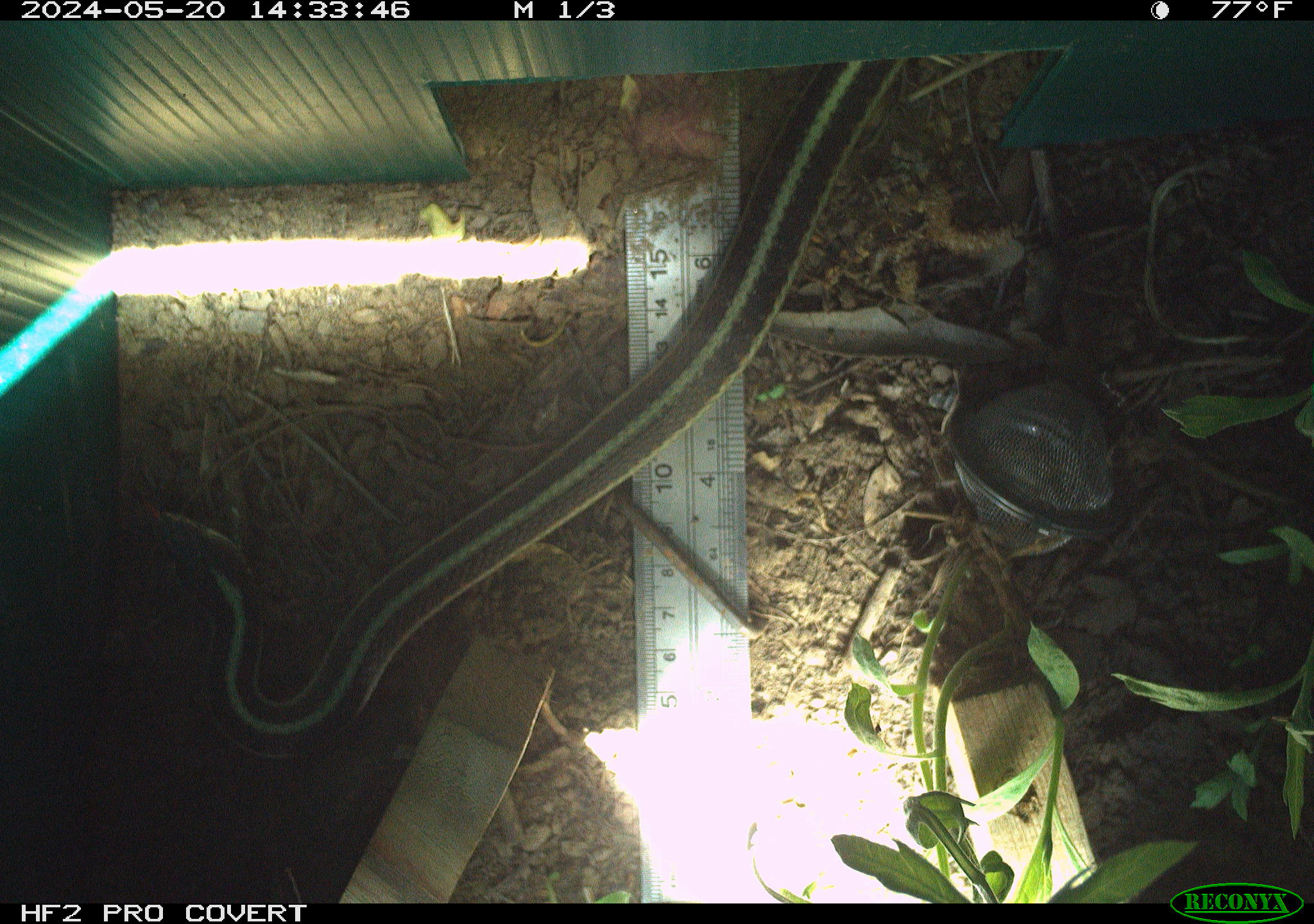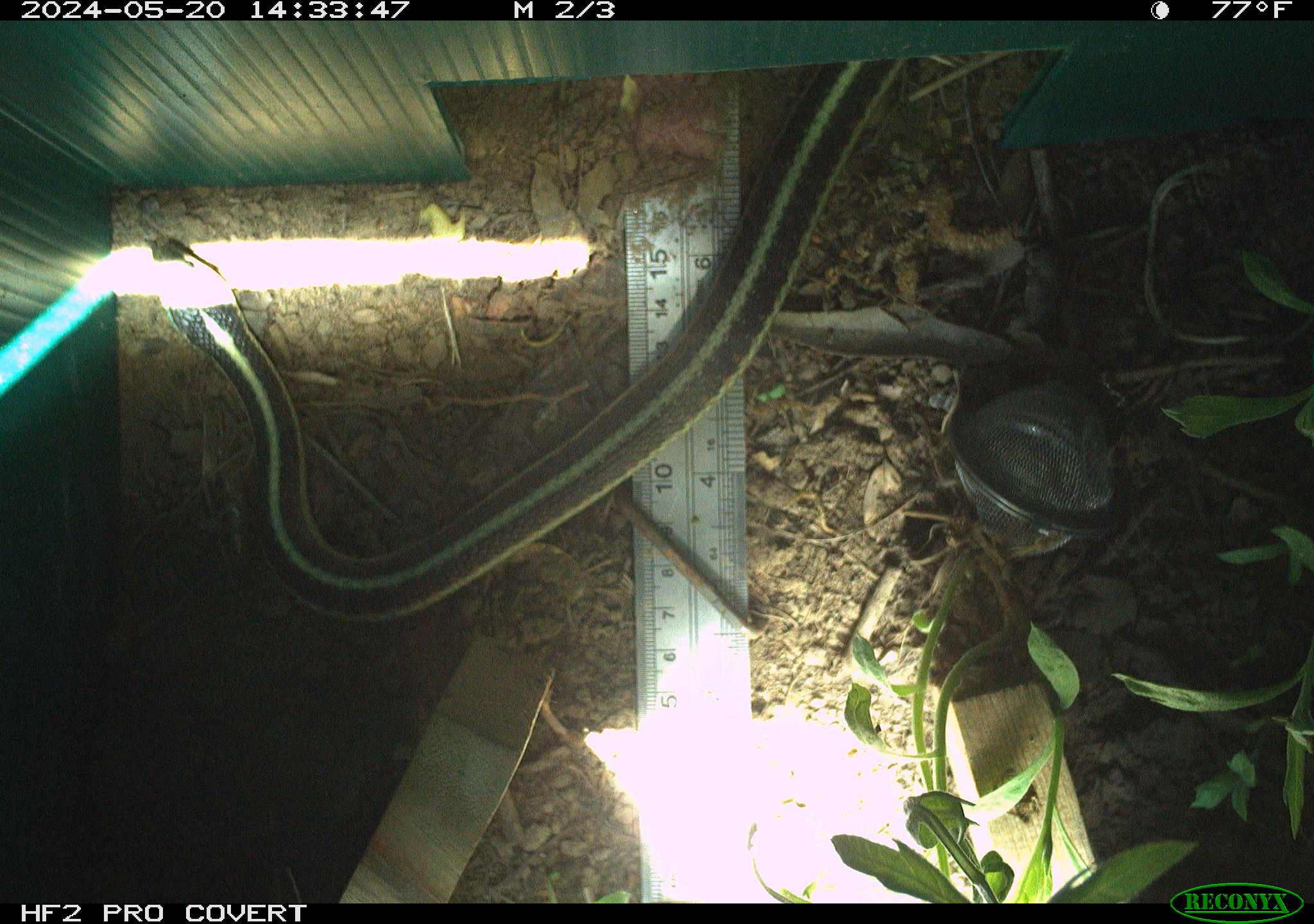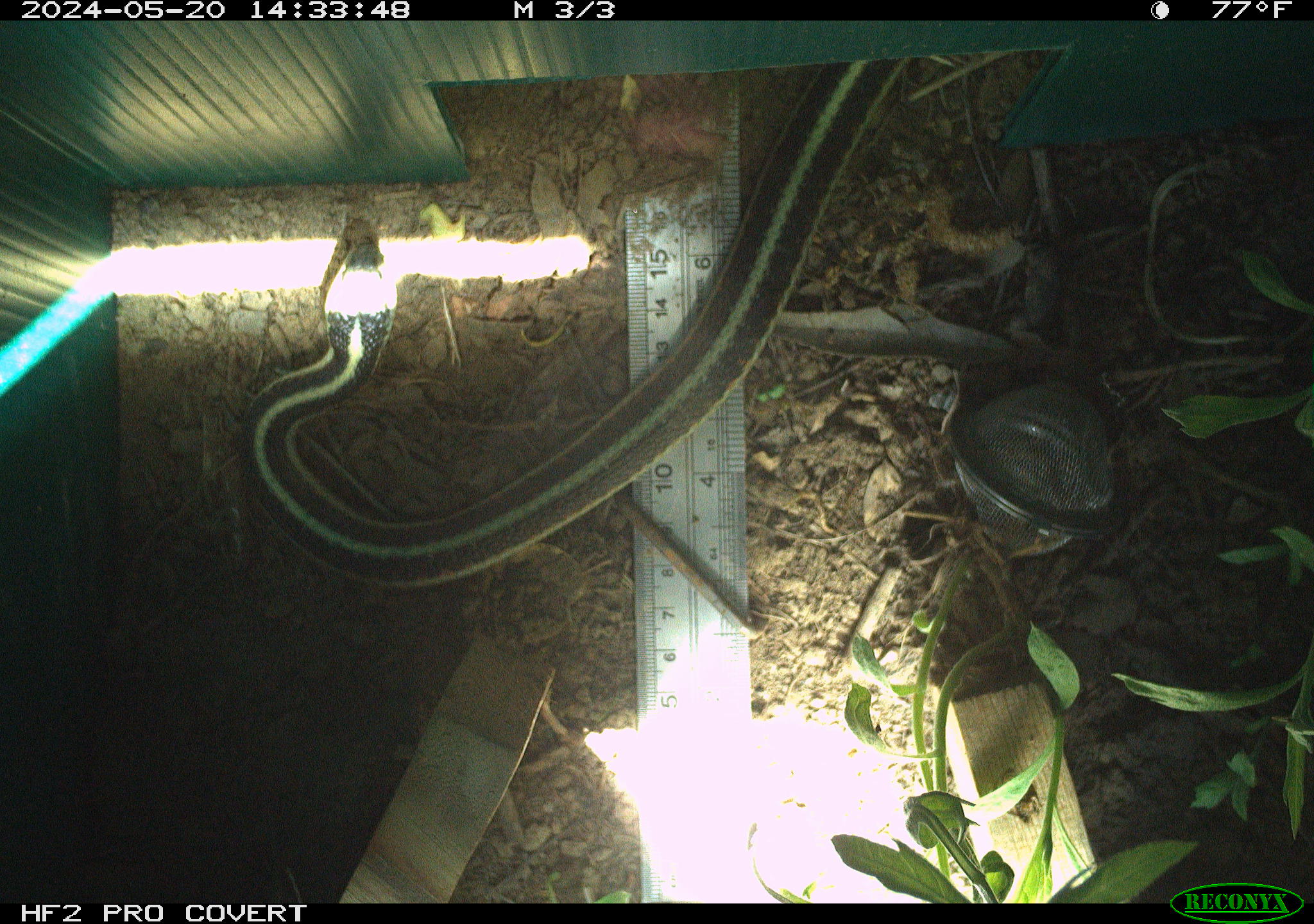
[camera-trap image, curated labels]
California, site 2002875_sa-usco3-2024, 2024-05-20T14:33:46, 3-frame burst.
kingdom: Animalia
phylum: Chordata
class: Reptilia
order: Squamata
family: Colubridae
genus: Thamnophis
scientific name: Thamnophis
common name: american gartersnakes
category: thamnophis species